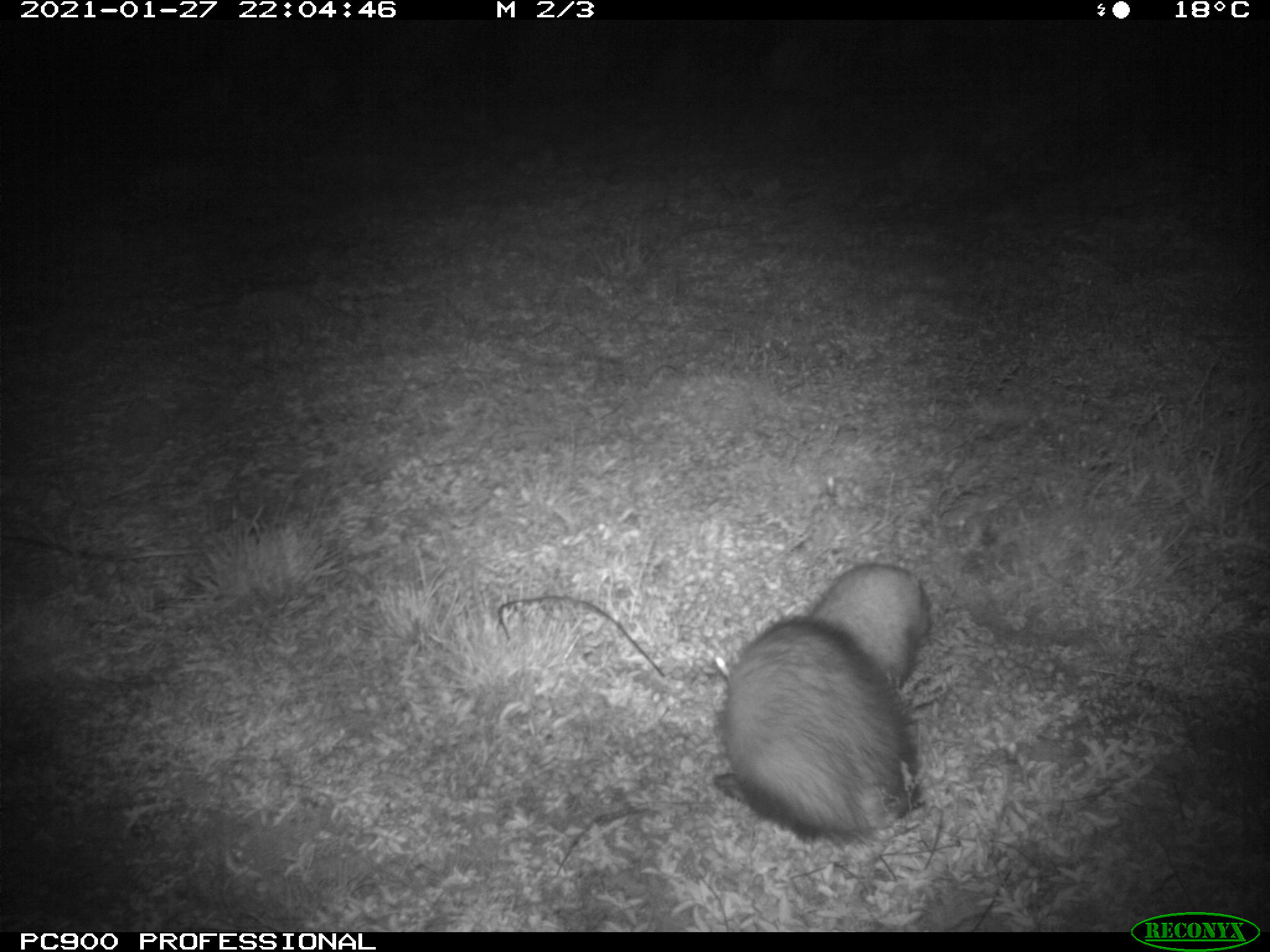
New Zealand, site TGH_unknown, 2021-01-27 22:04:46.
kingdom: Animalia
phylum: Chordata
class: Mammalia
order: Carnivora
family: Mustelidae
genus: Mustela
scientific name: Mustela furo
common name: ferret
Ferret (Mustela furo).